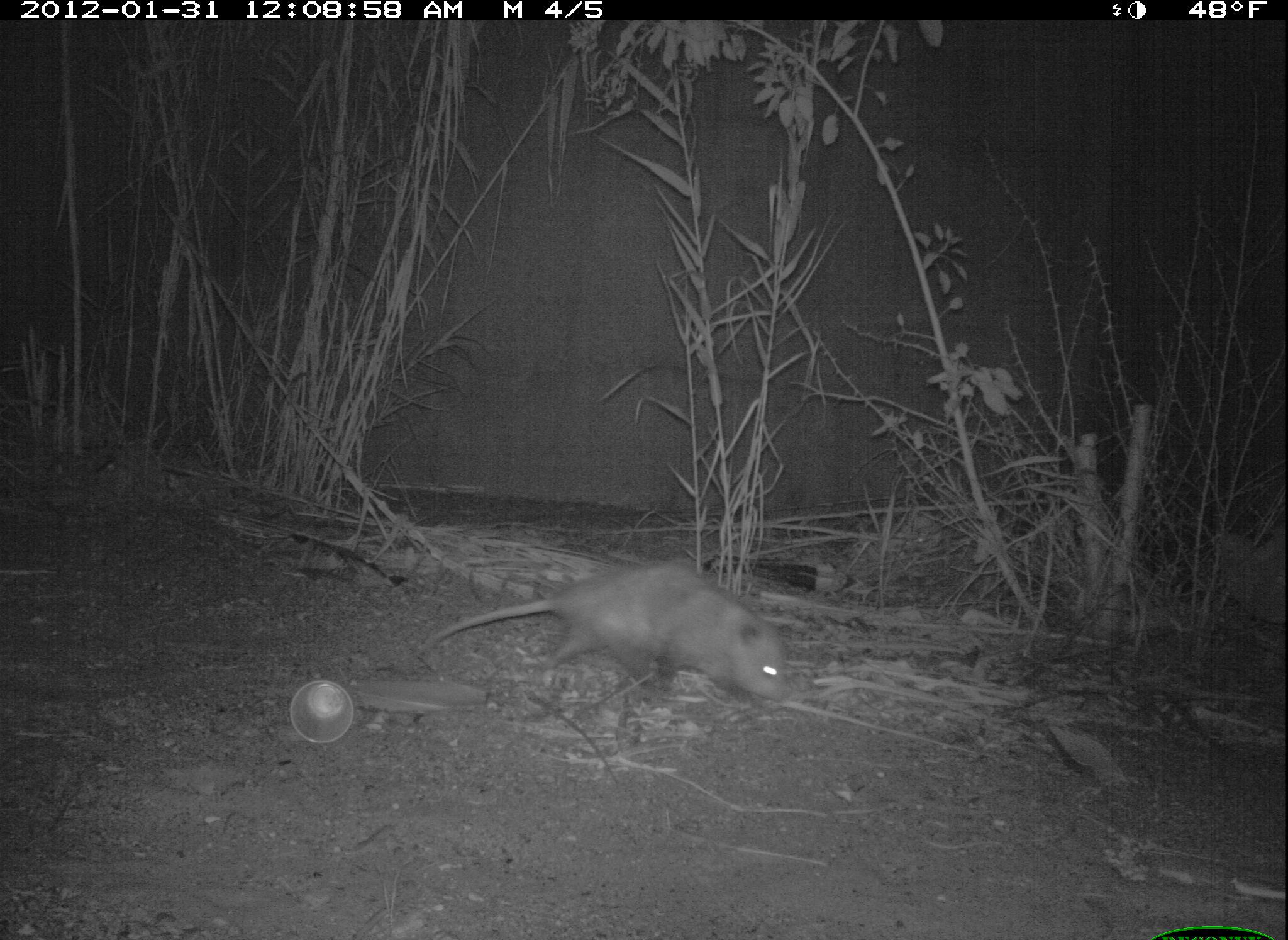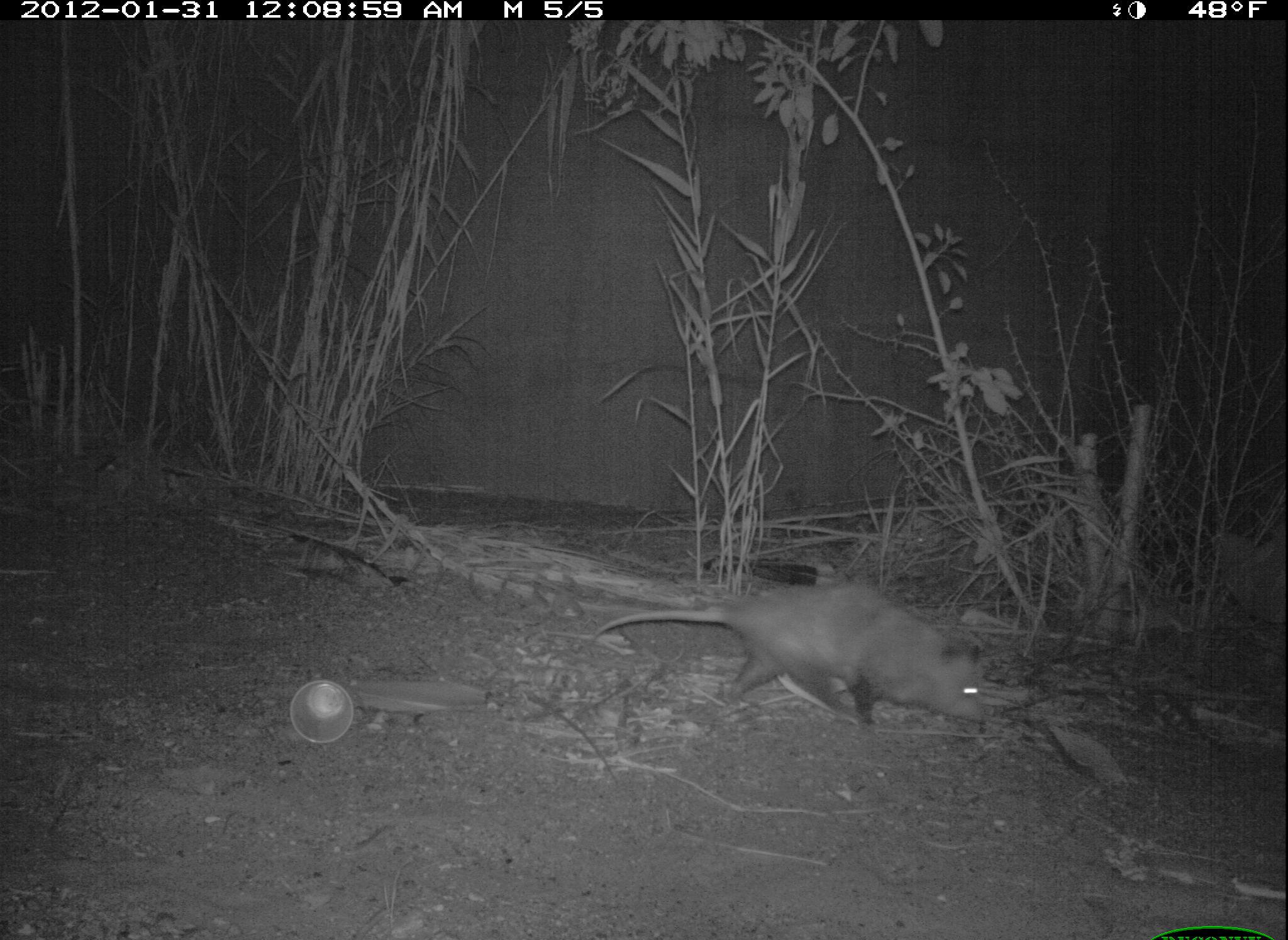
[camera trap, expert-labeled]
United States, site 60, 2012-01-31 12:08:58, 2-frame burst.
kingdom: Animalia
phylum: Chordata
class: Mammalia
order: Didelphimorphia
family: Didelphidae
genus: Didelphis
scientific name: Didelphis virginiana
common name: virginia opossum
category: opossum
Opossum (virginia opossum) (Didelphis virginiana).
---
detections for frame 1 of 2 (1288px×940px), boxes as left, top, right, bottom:
opossum: 416, 558, 788, 704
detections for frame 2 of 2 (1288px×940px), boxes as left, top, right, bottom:
opossum: 583, 580, 1001, 735